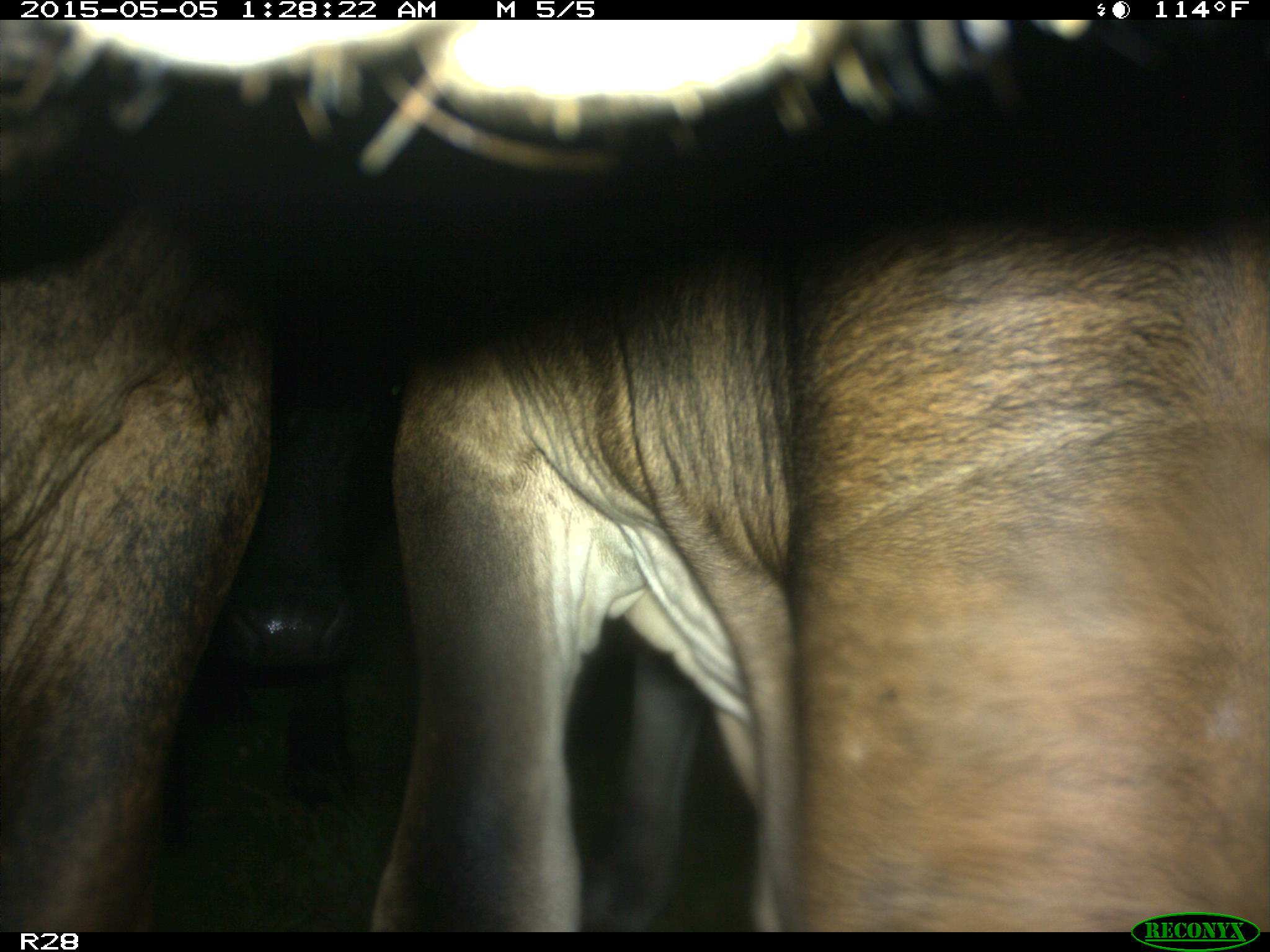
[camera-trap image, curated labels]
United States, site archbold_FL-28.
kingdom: Animalia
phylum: Chordata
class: Mammalia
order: Artiodactyla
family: Bovidae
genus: Bos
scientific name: Bos taurus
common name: domestic cow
Bos taurus (domestic cow).